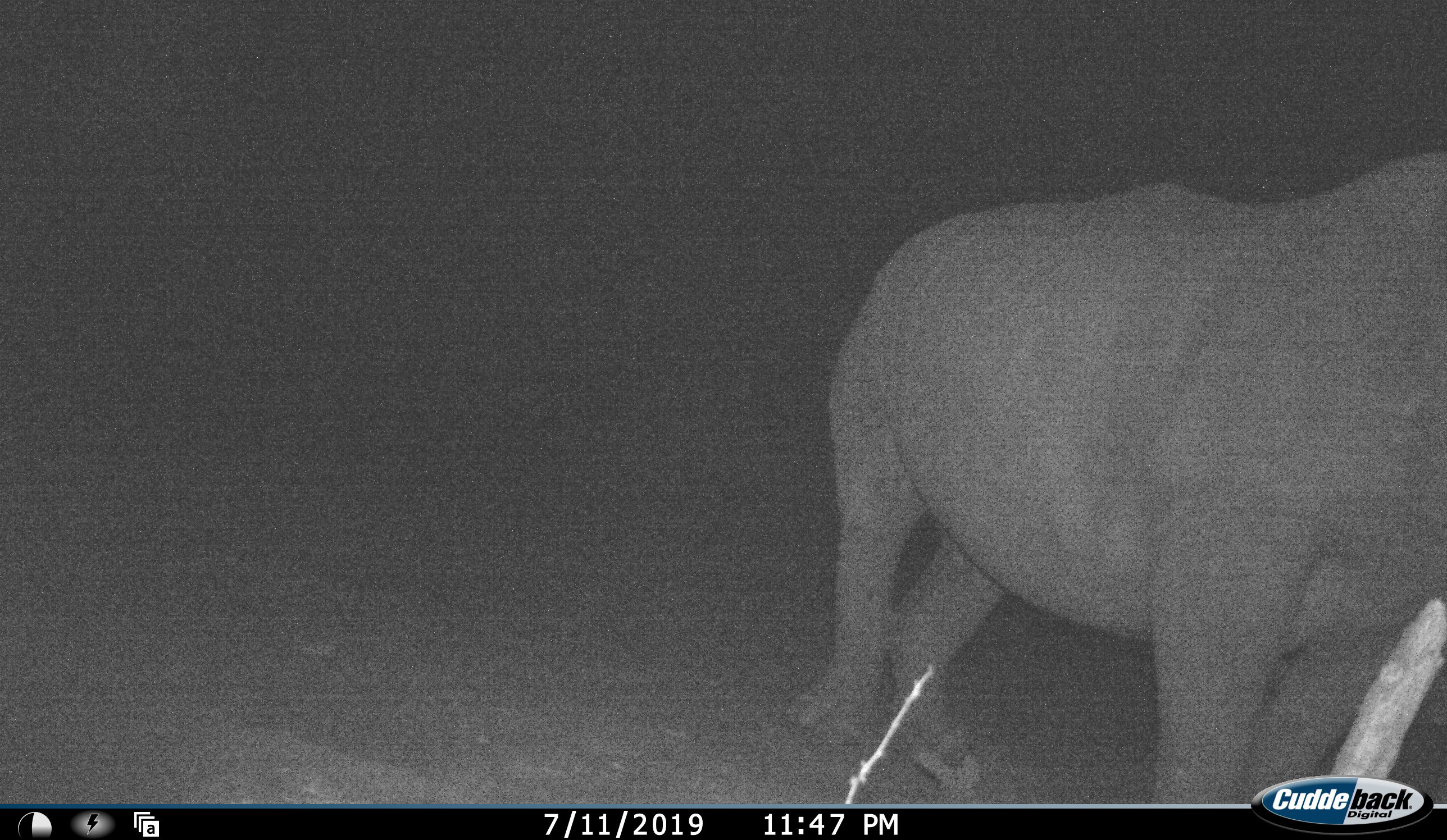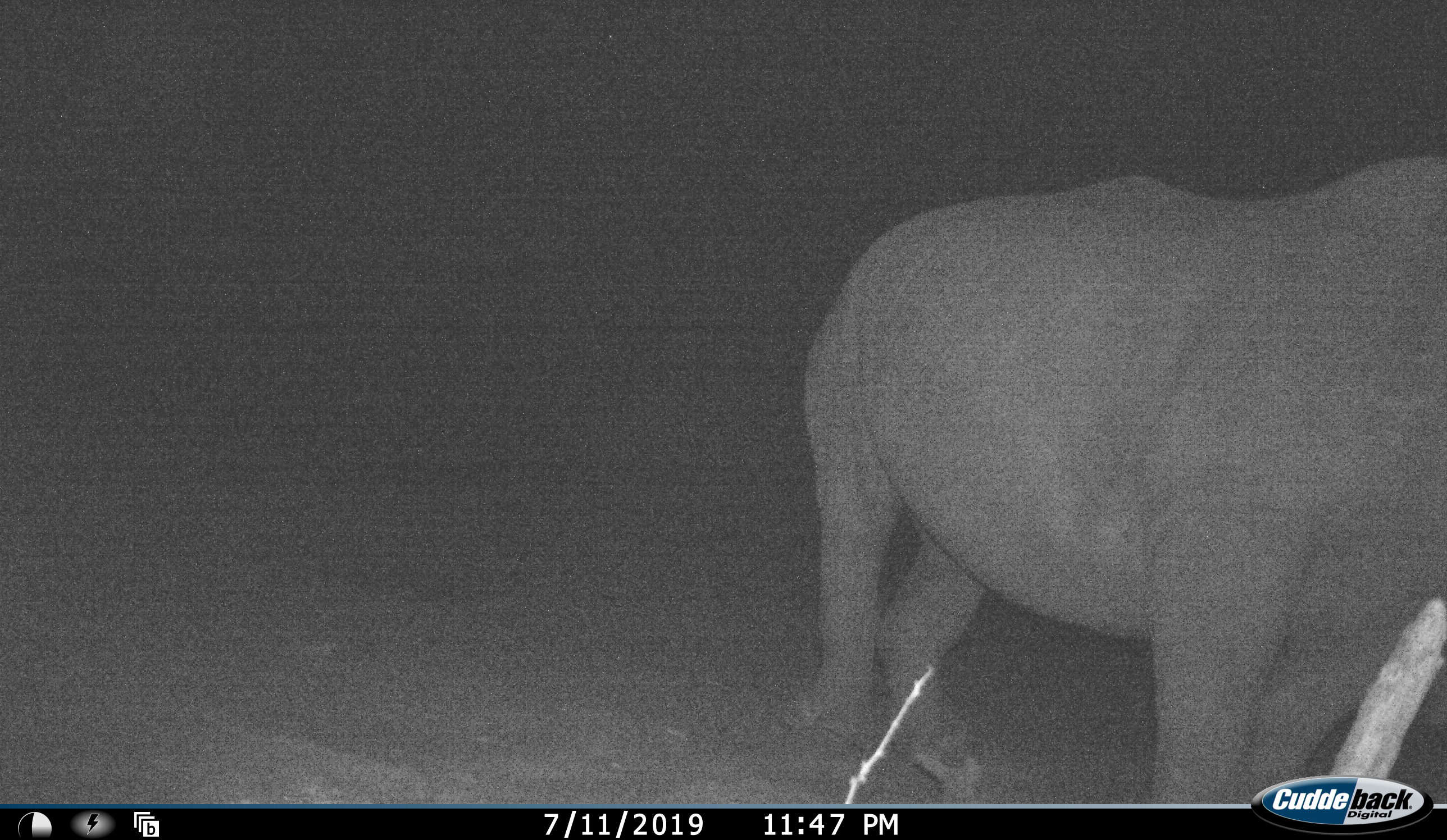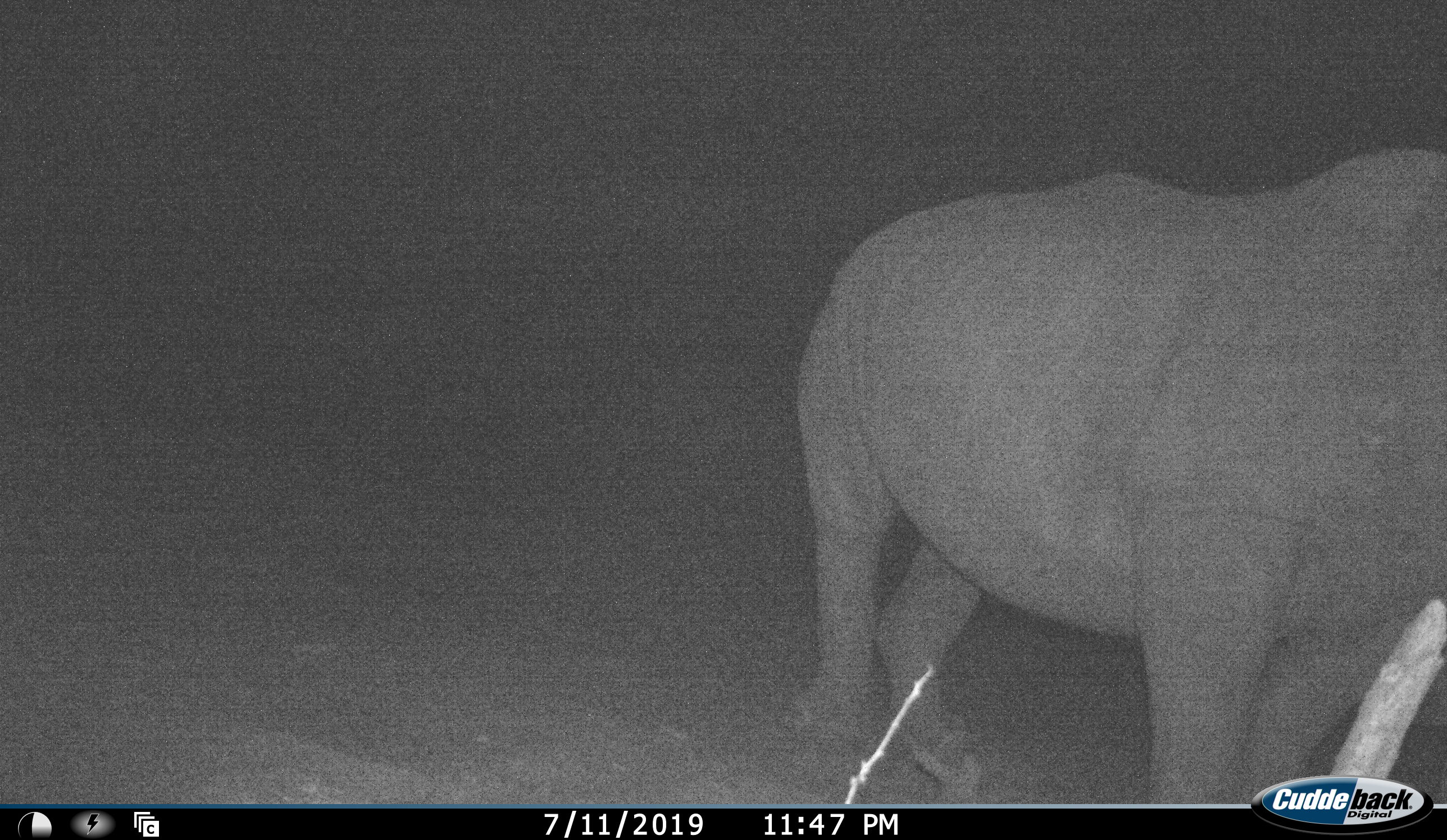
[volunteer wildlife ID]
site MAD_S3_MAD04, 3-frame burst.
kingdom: Animalia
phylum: Chordata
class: Mammalia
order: Perissodactyla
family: Rhinocerotidae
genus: Ceratotherium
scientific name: Ceratotherium simum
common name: white rhinoceros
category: rhinoceroswhite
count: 1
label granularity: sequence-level